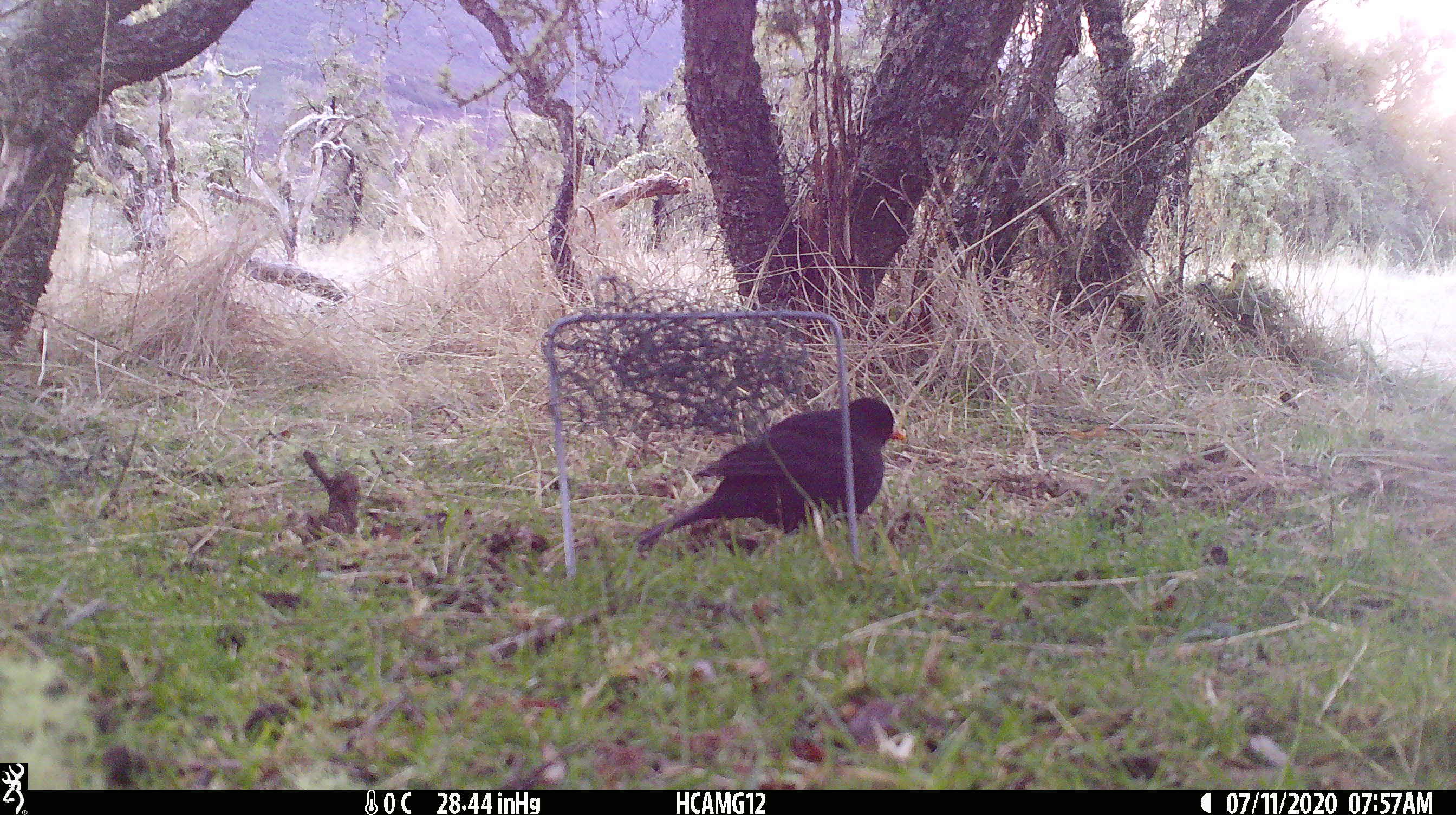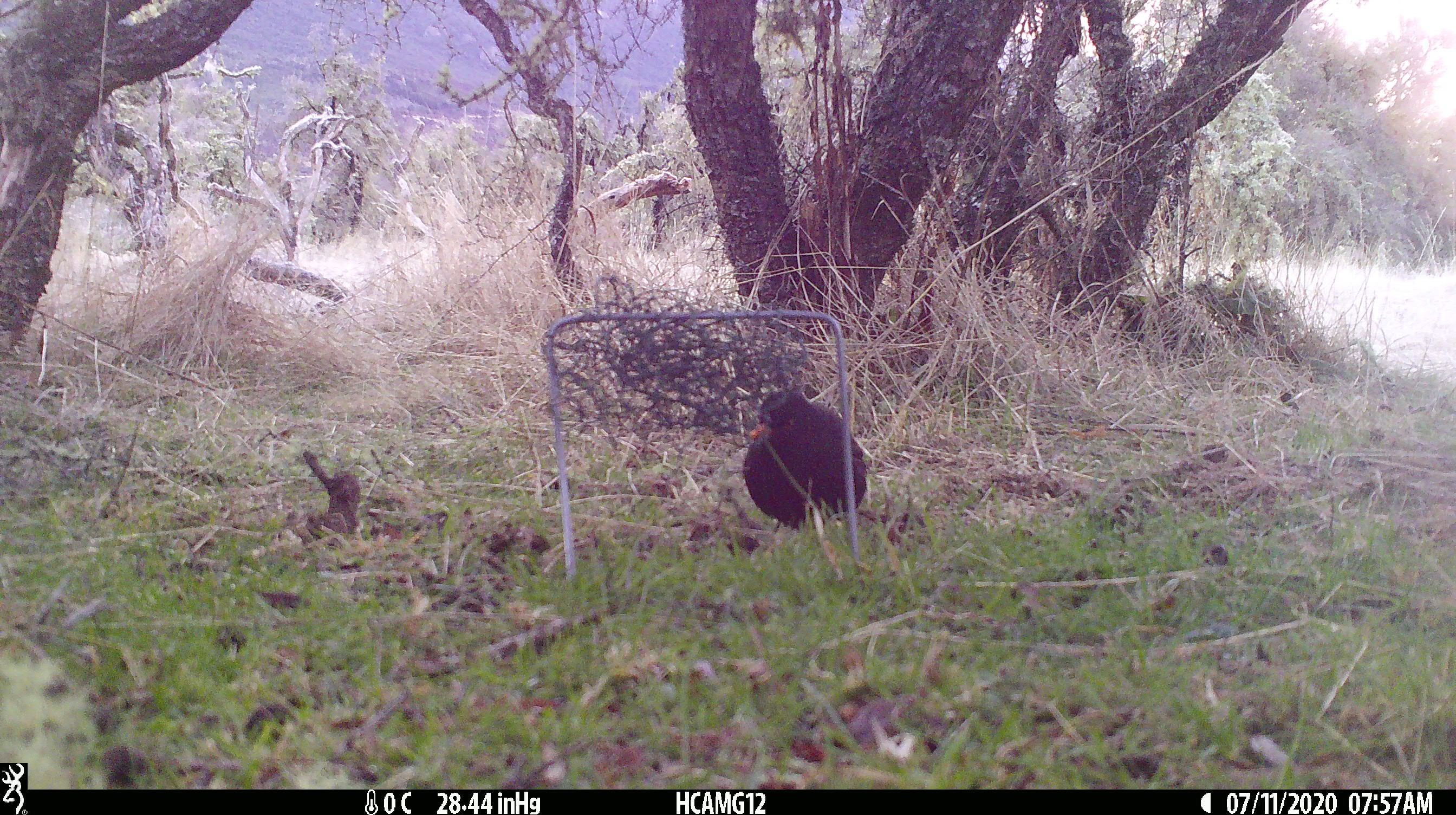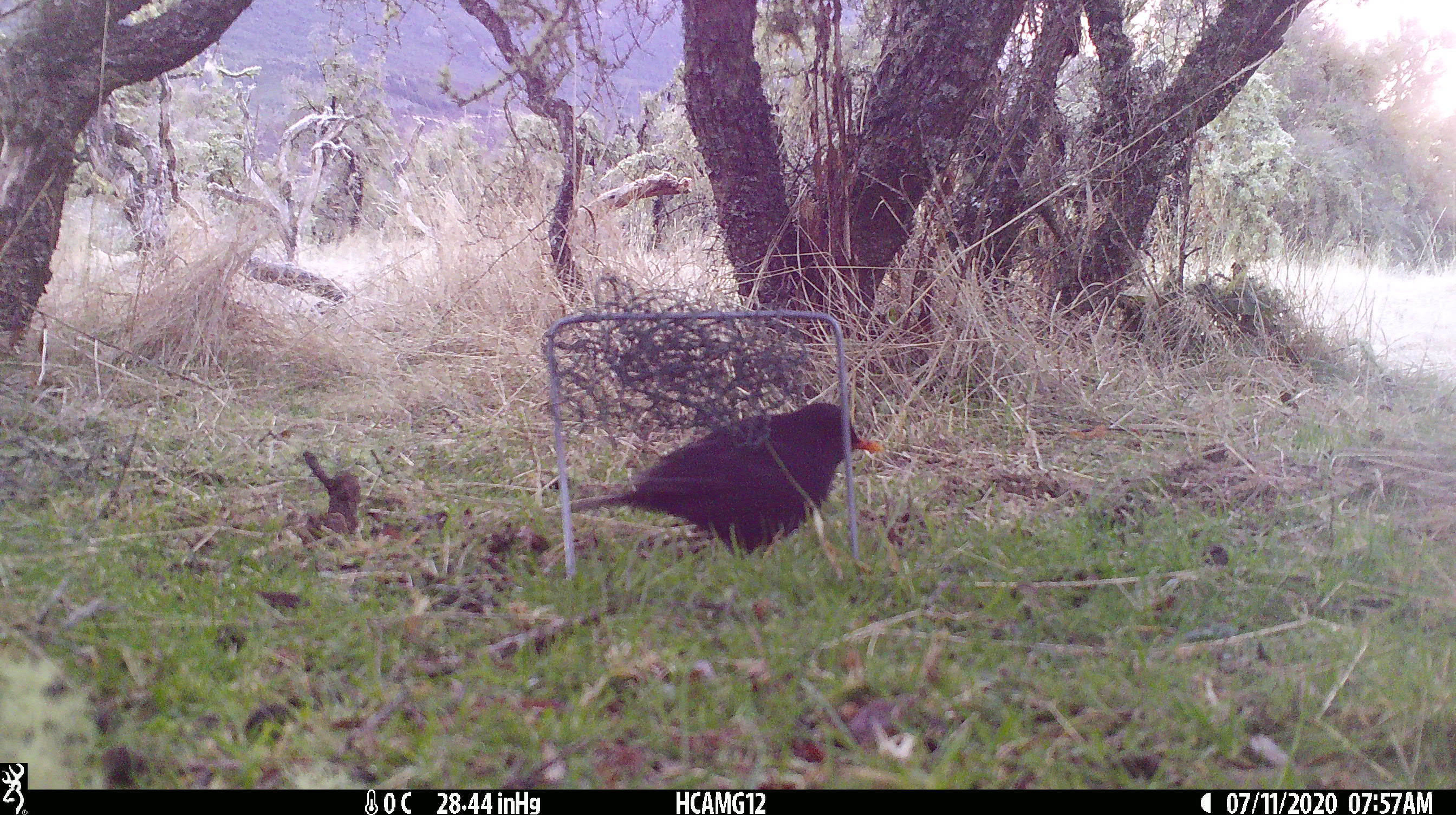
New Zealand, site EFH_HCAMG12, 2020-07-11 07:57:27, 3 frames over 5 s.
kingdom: Animalia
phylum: Chordata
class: Aves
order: Passeriformes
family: Turdidae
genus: Turdus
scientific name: Turdus merula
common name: eurasian blackbird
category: blackbird